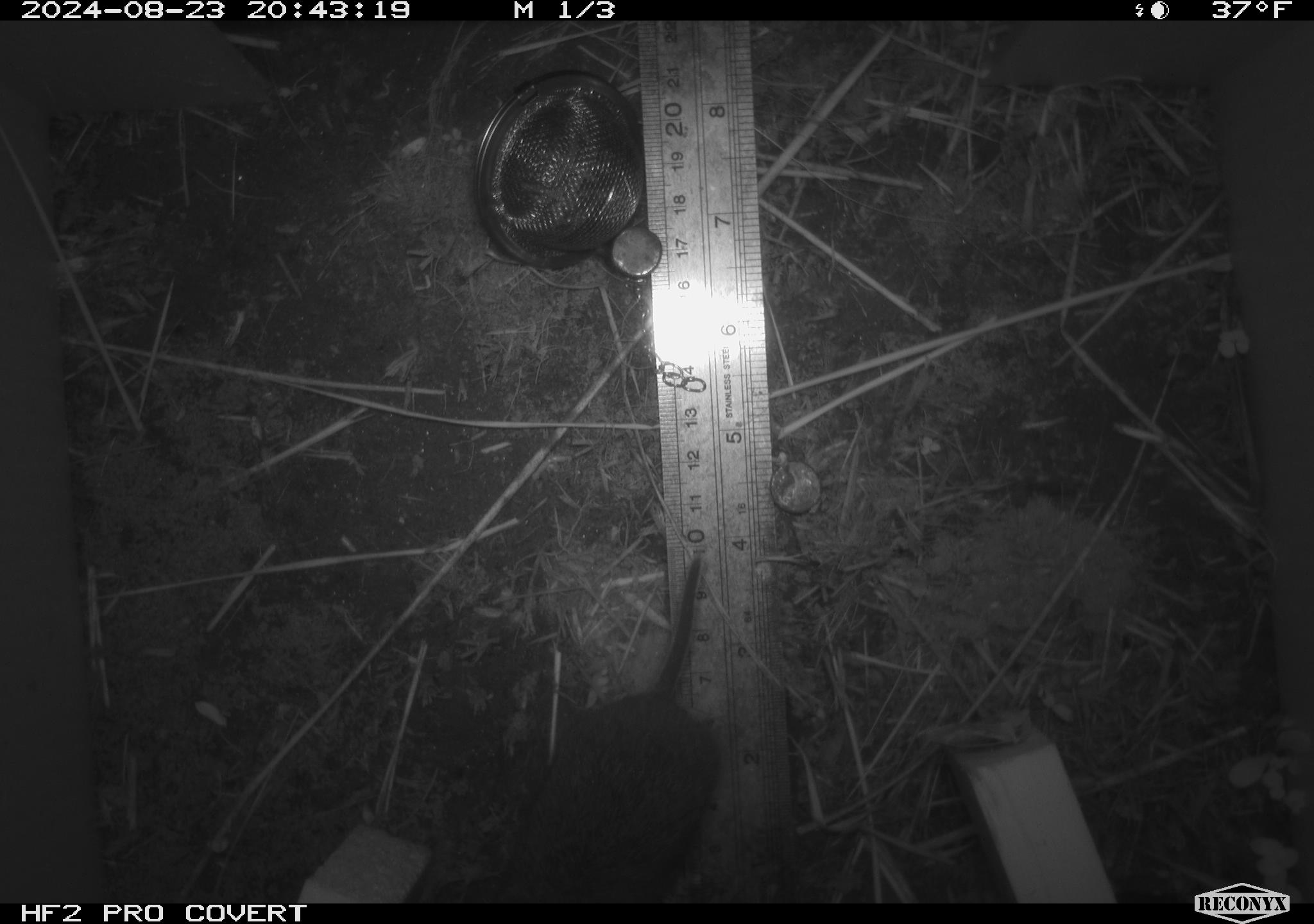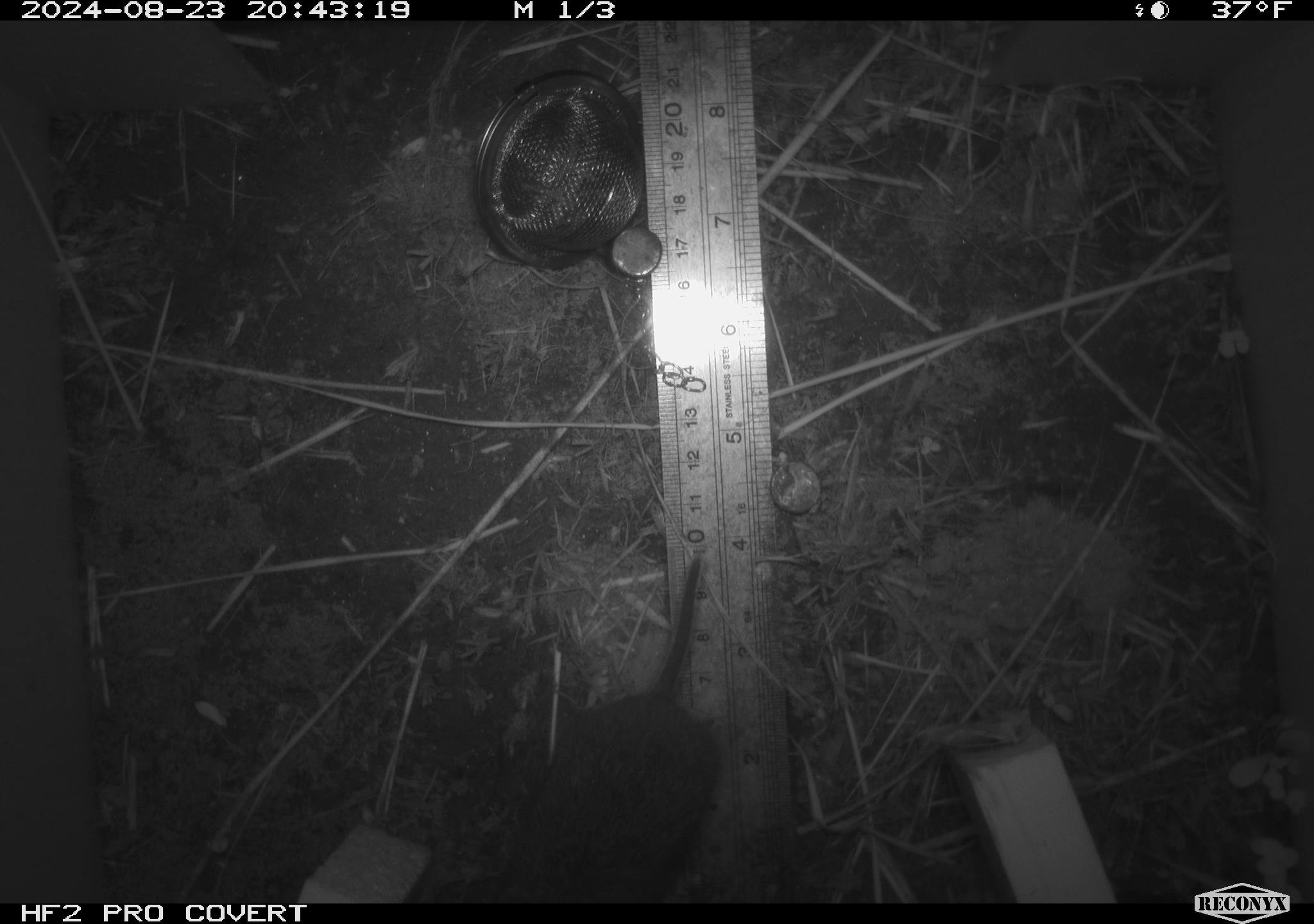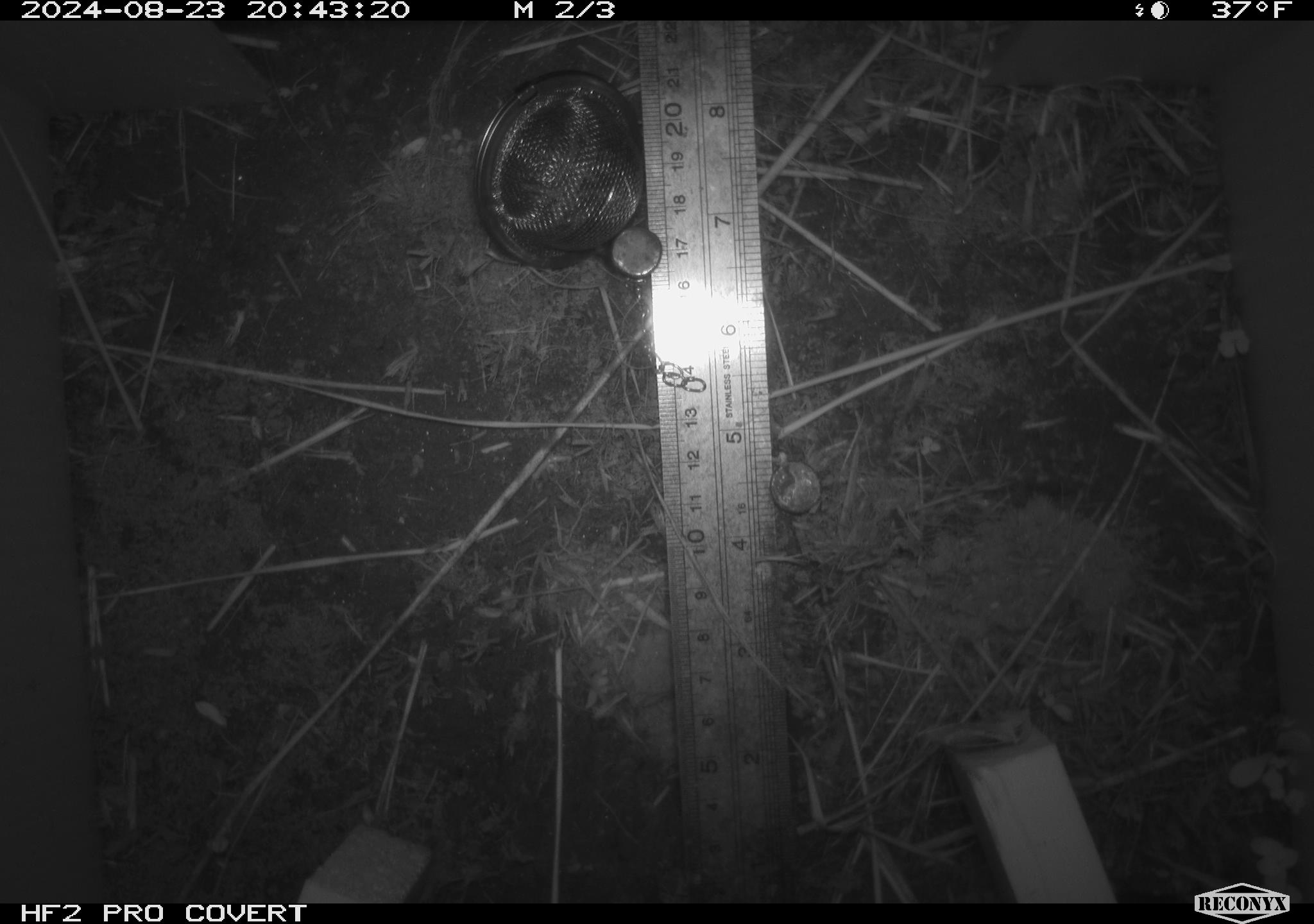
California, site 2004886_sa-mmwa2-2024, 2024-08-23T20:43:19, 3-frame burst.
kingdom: Animalia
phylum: Chordata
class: Mammalia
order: Rodentia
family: Cricetidae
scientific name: Arvicolinae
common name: voles, lemmings, and muskrats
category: arvicolinae subfamily